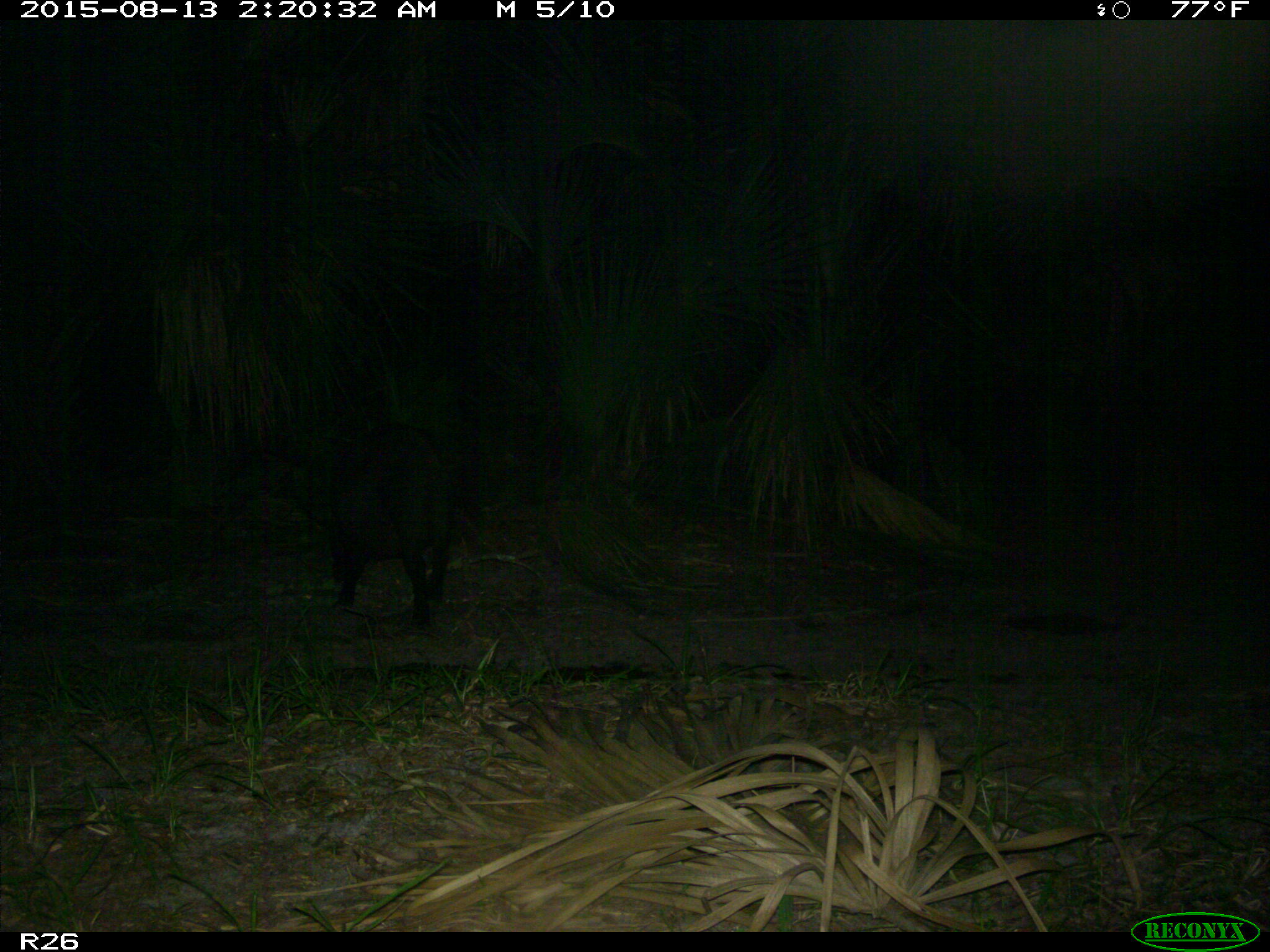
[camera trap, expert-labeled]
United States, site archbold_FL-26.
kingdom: Animalia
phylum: Chordata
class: Mammalia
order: Artiodactyla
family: Suidae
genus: Sus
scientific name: Sus scrofa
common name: wild boar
Sus scrofa (wild boar).